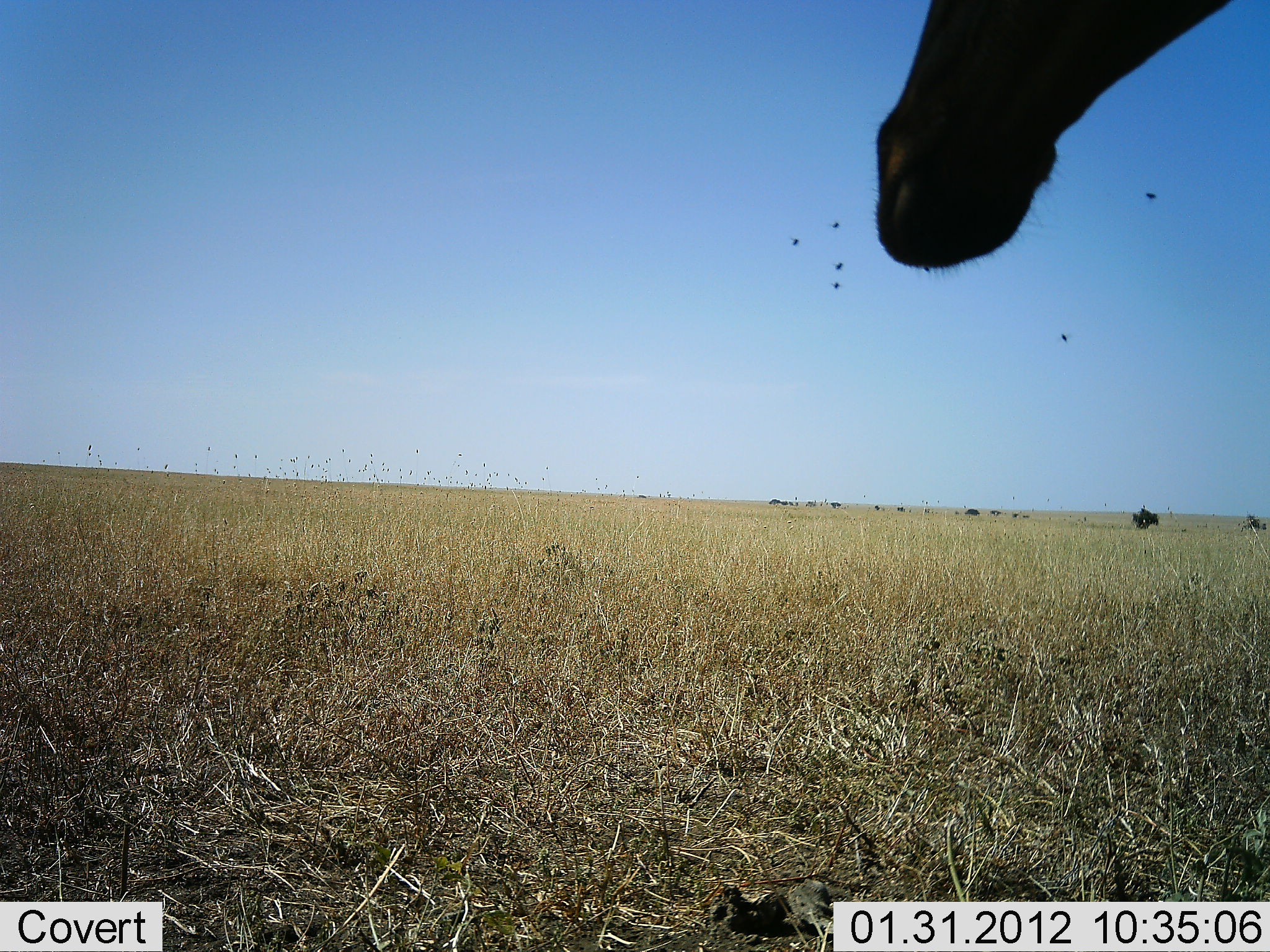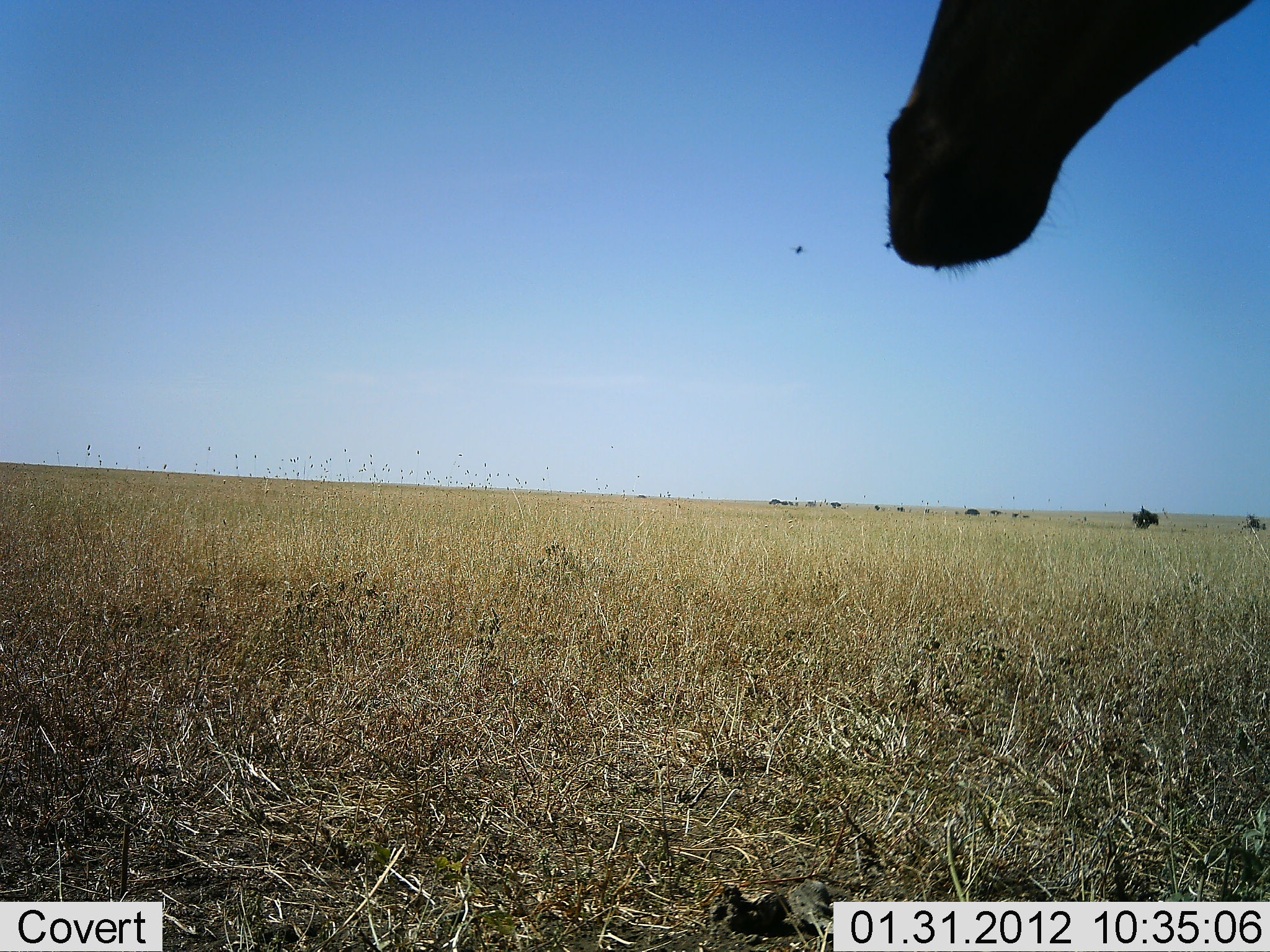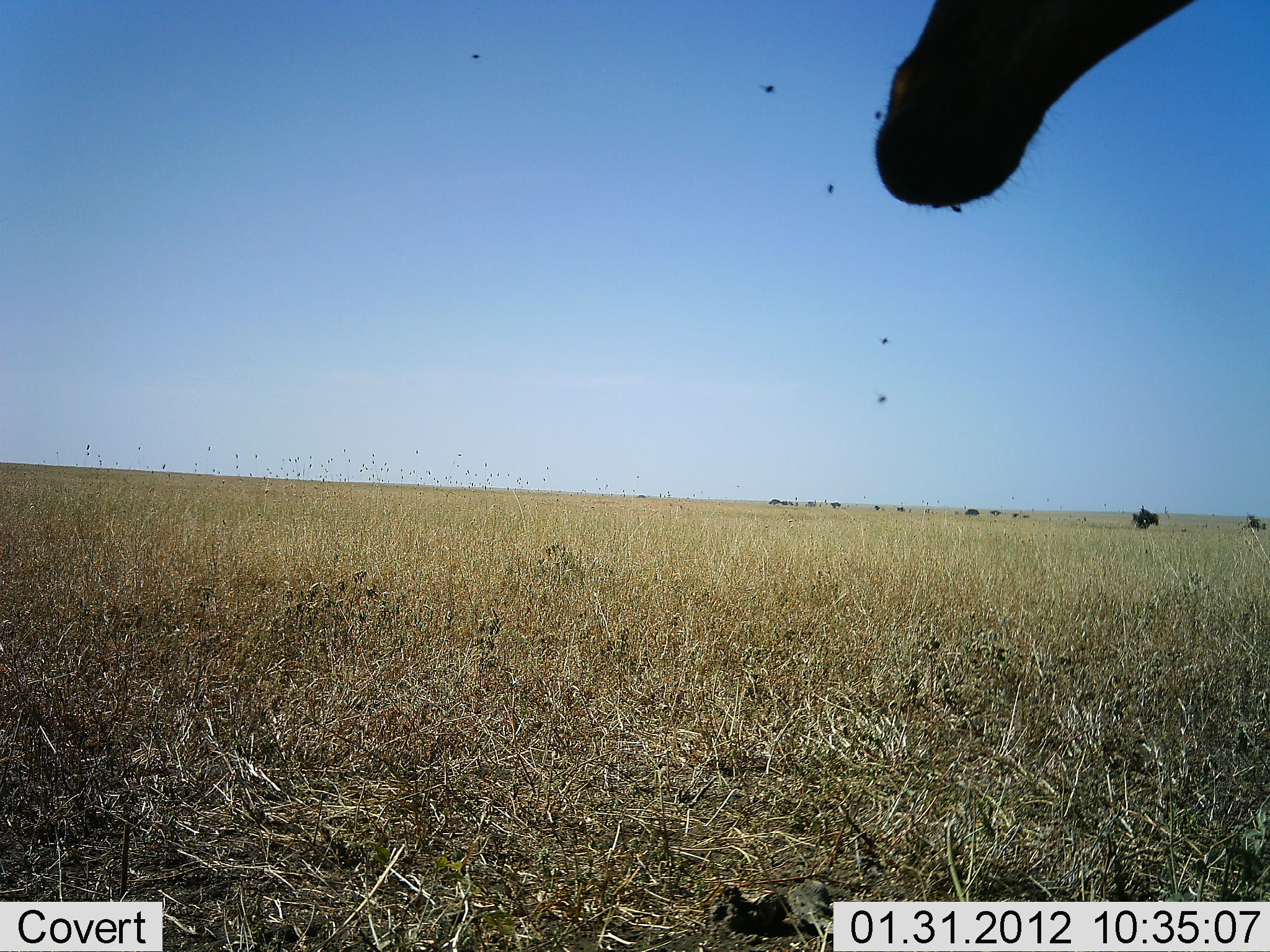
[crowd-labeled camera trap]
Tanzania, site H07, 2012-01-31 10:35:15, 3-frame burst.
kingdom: Animalia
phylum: Chordata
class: Mammalia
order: Artiodactyla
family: Bovidae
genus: Alcelaphus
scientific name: Alcelaphus buselaphus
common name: hartebeest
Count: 1.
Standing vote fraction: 100%.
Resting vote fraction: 0%.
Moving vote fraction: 0%.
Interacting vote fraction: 0%.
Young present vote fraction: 0%.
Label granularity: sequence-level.